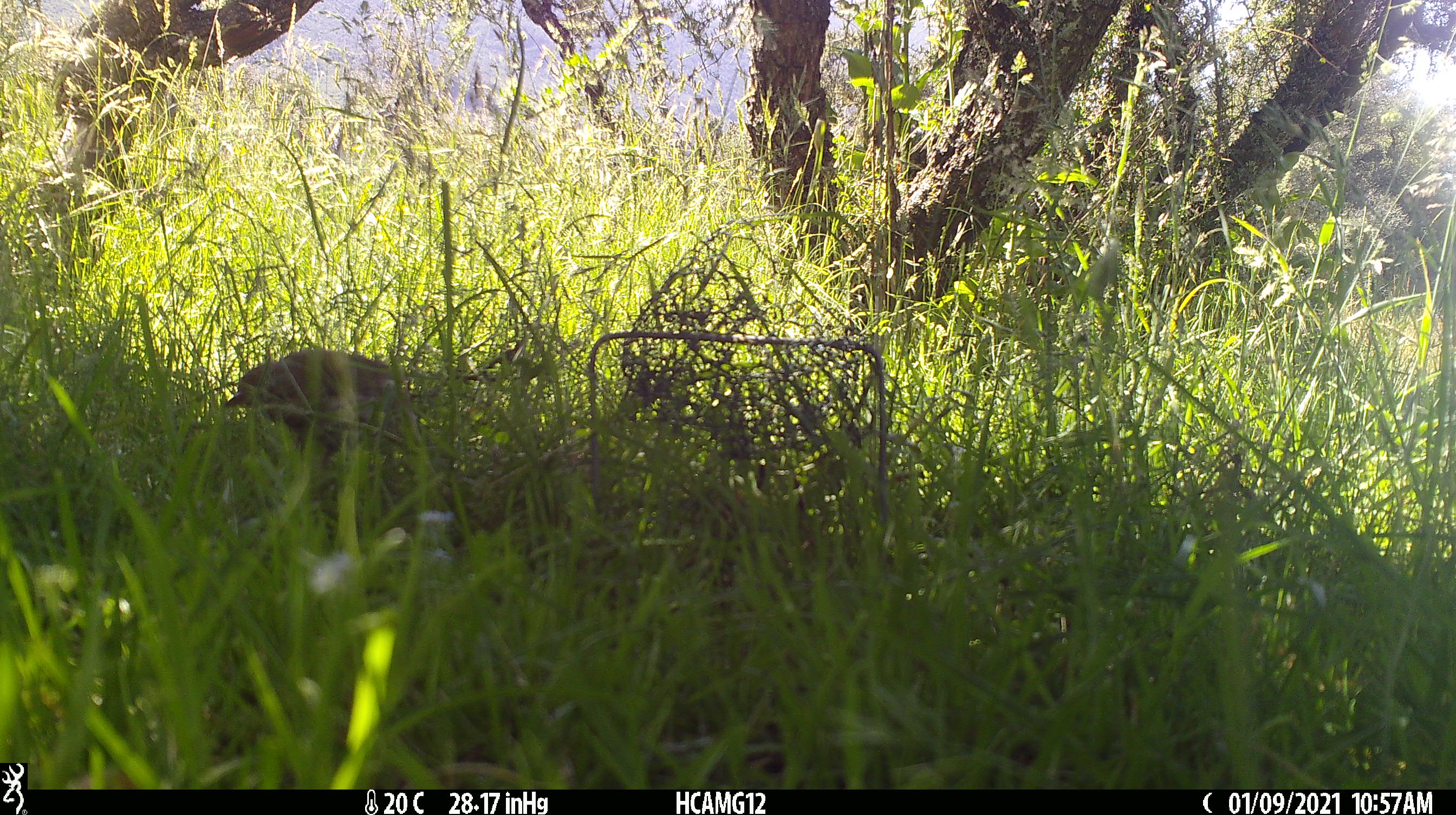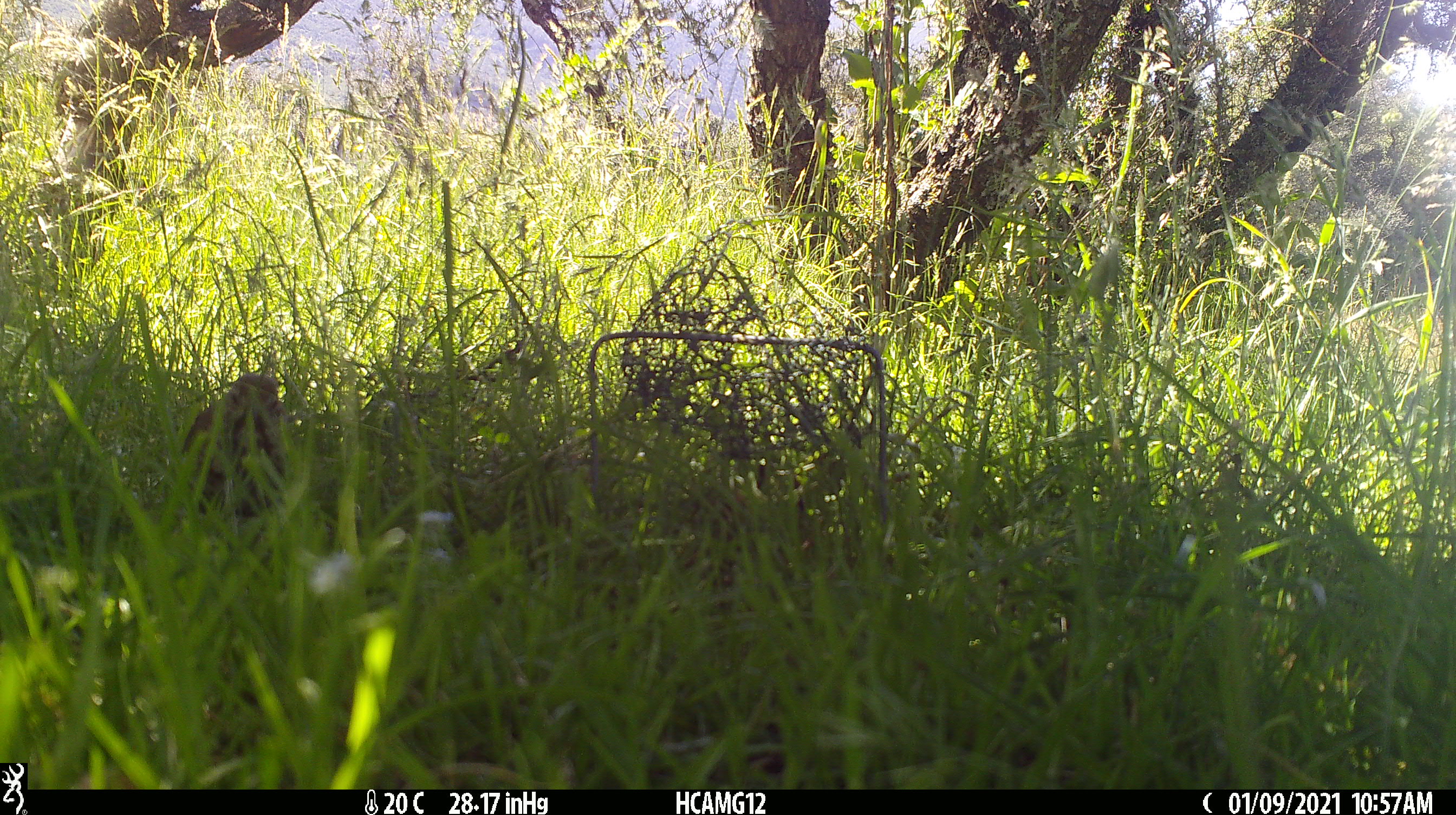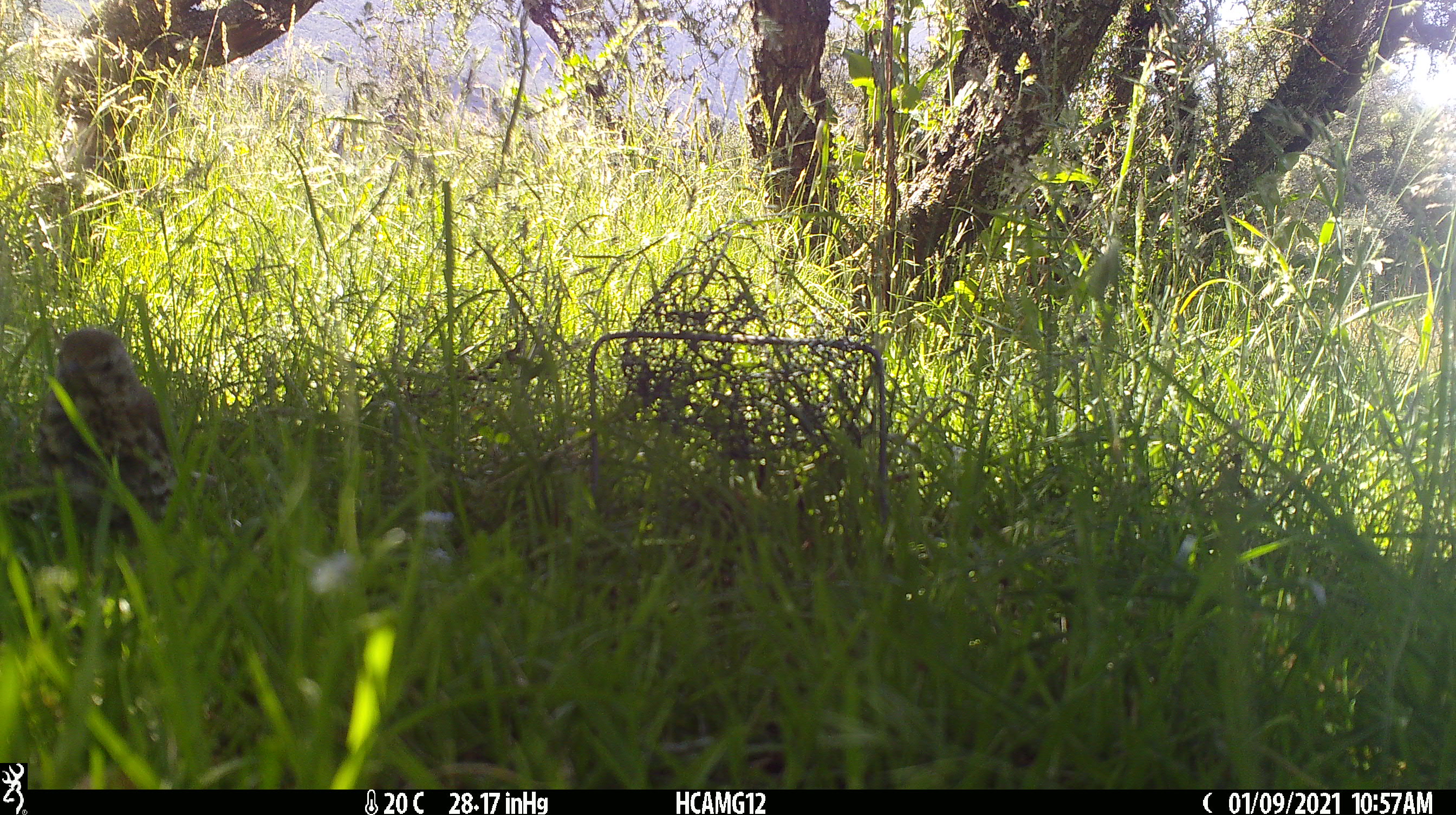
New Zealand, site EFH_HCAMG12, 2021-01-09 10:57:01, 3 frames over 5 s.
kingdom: Animalia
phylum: Chordata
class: Aves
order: Passeriformes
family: Turdidae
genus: Turdus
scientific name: Turdus philomelos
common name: song thrush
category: thrush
Thrush (song thrush) (Turdus philomelos).